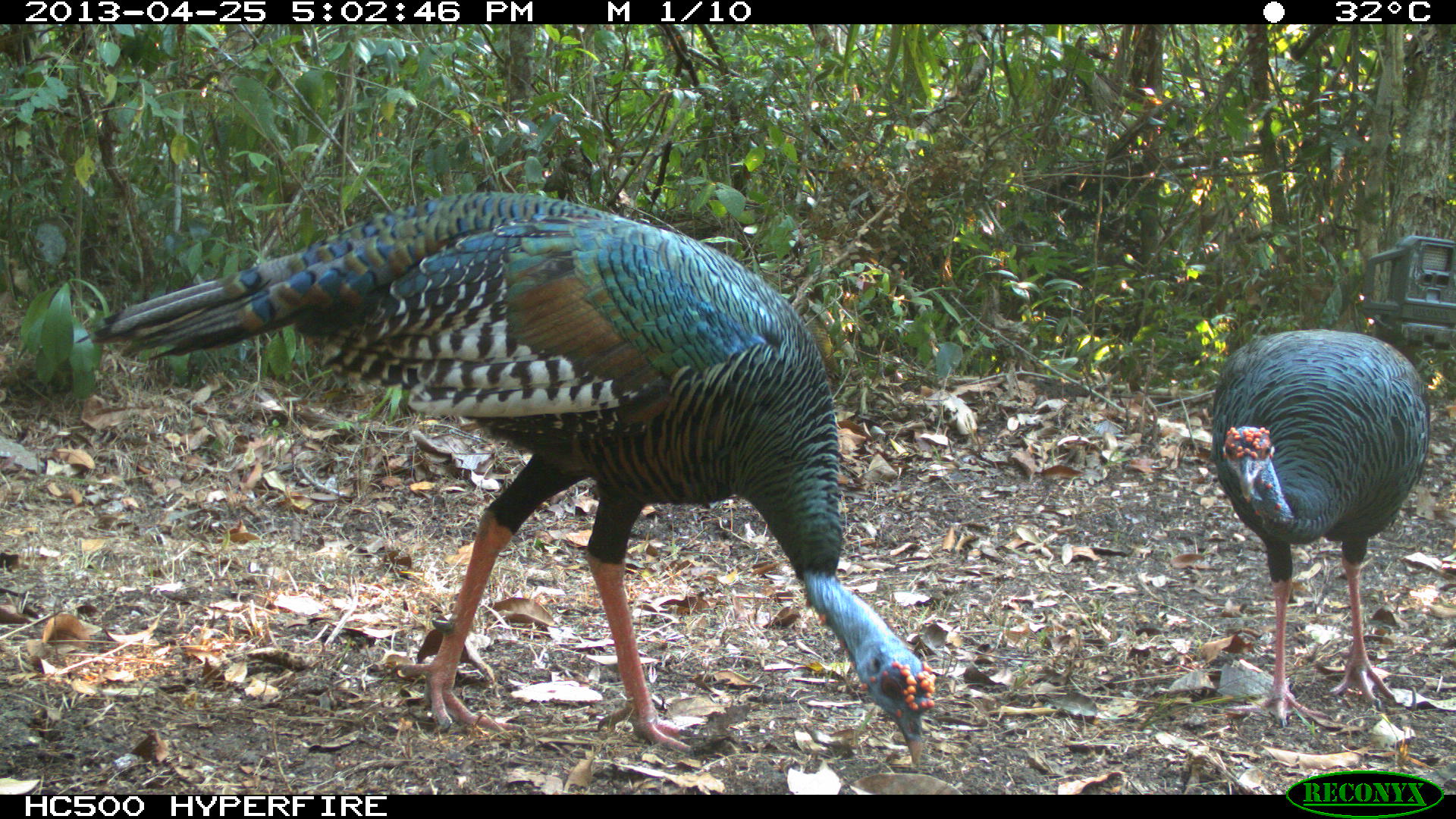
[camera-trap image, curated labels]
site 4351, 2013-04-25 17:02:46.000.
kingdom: Animalia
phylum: Chordata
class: Aves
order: Galliformes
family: Phasianidae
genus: Meleagris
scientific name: Meleagris ocellata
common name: ocellated turkey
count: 2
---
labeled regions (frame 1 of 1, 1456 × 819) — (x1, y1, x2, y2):
meleagris ocellata: (72, 188, 936, 772); (1206, 327, 1429, 729)